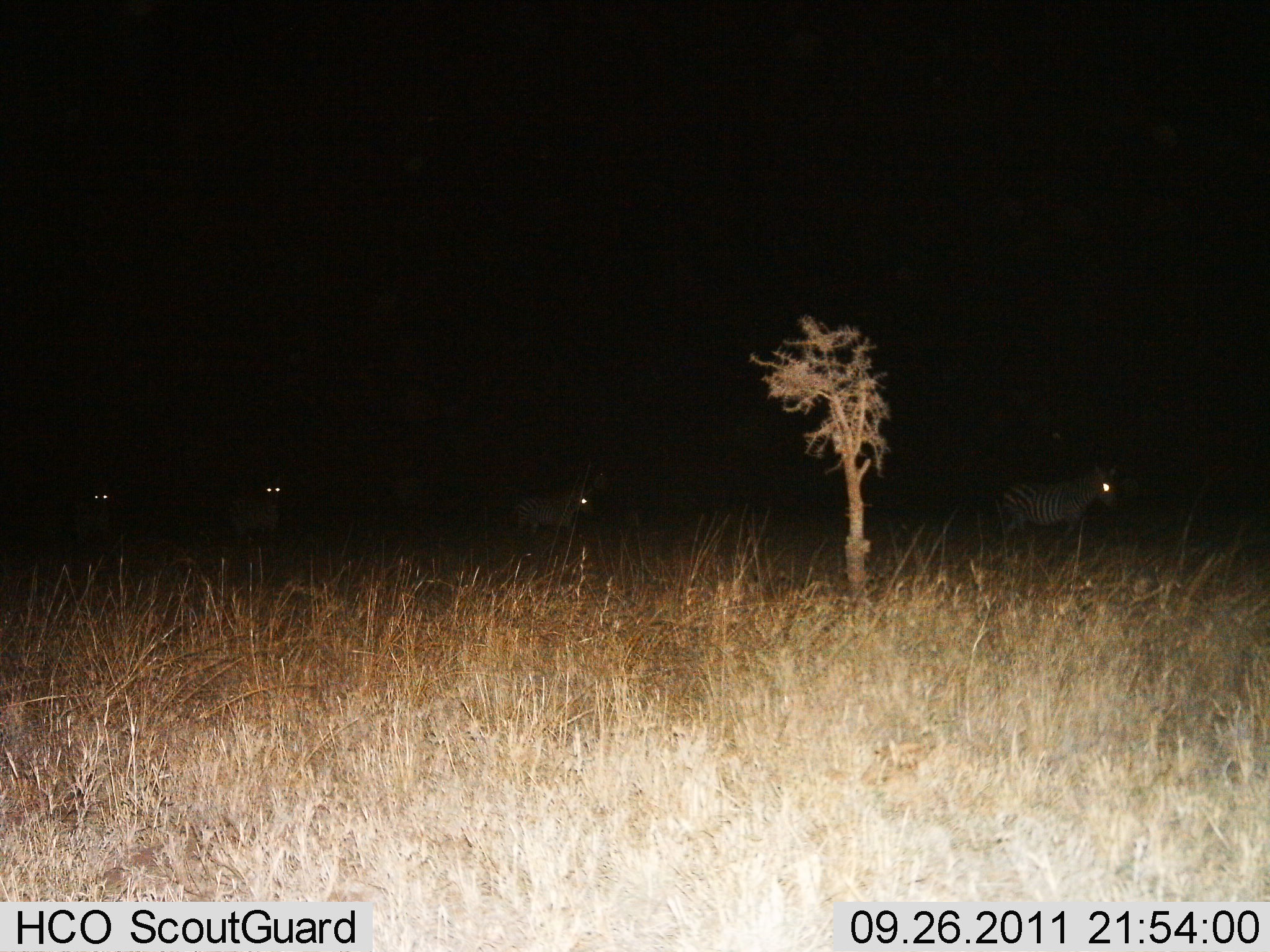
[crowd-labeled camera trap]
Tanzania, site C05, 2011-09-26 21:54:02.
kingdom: Animalia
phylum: Chordata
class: Mammalia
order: Perissodactyla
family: Equidae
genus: Equus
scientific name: Equus quagga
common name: plains zebra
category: zebra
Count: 4.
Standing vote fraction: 67%.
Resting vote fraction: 0%.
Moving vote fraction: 42%.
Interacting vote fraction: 0%.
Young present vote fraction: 0%.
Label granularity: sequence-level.